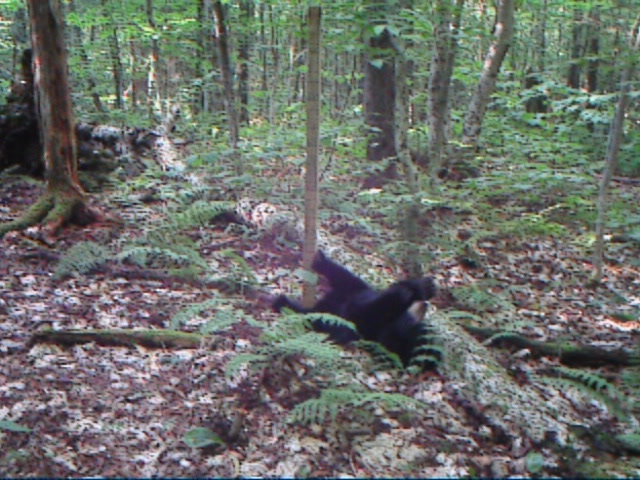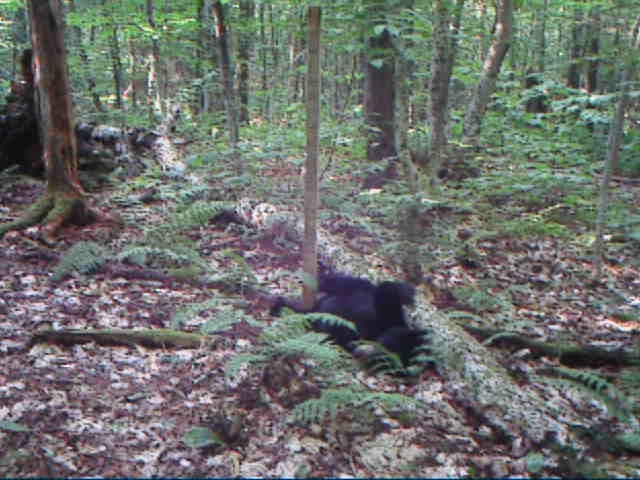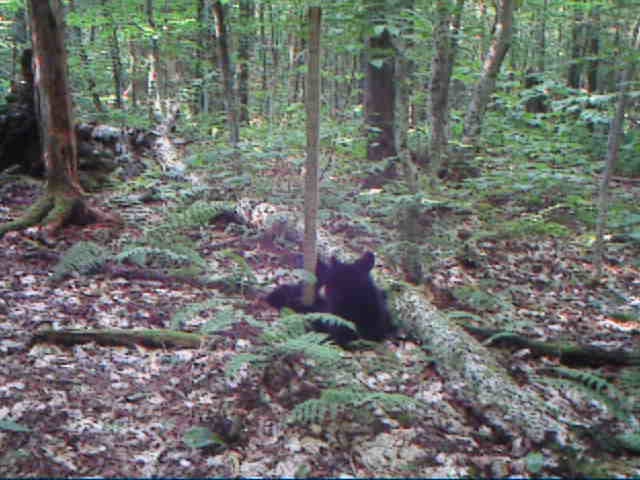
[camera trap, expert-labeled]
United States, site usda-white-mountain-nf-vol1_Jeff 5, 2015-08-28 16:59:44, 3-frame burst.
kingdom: Animalia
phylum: Chordata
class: Mammalia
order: Carnivora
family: Ursidae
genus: Ursus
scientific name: Ursus americanus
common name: black bear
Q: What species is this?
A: Black bear (Ursus americanus).